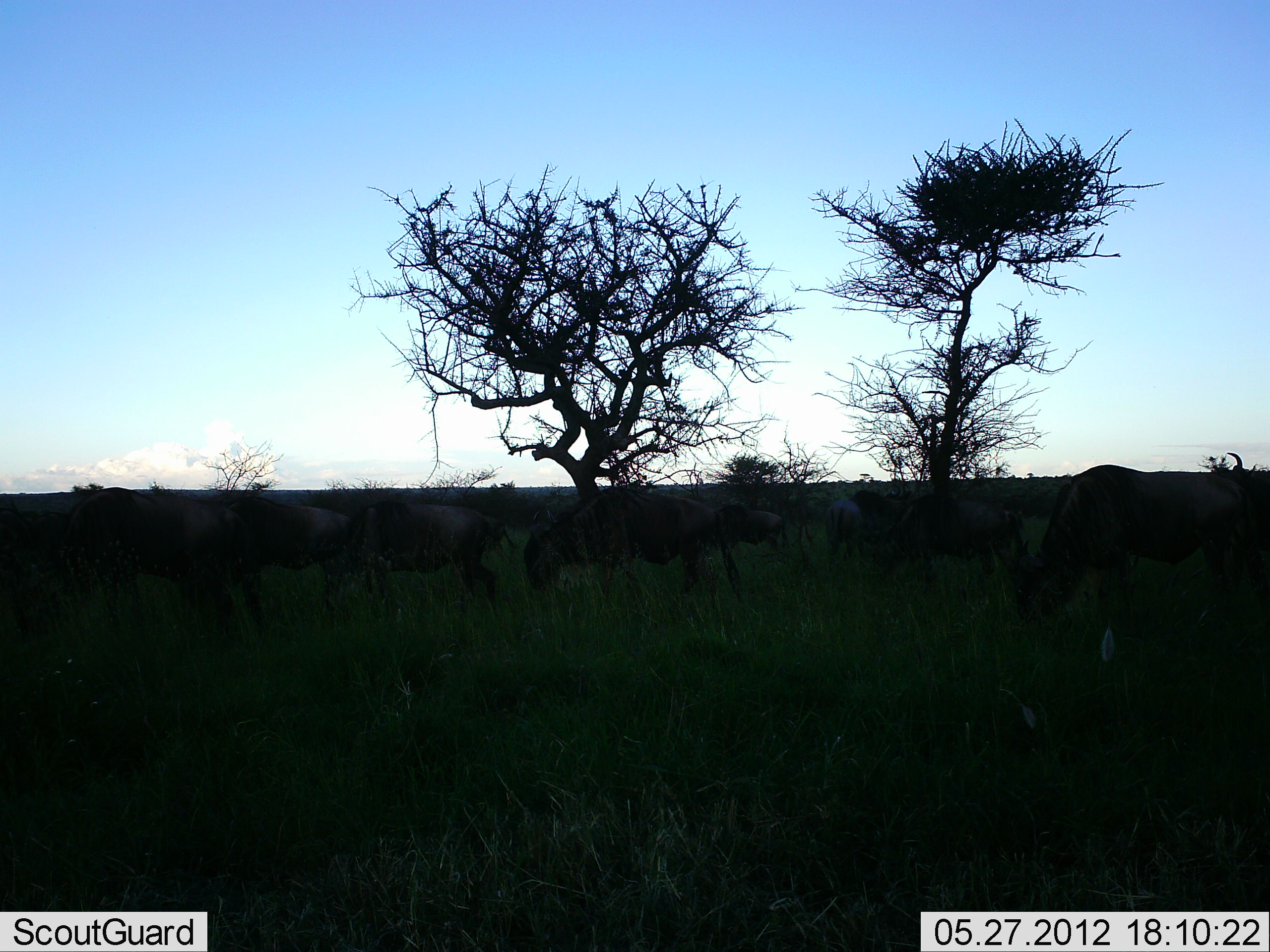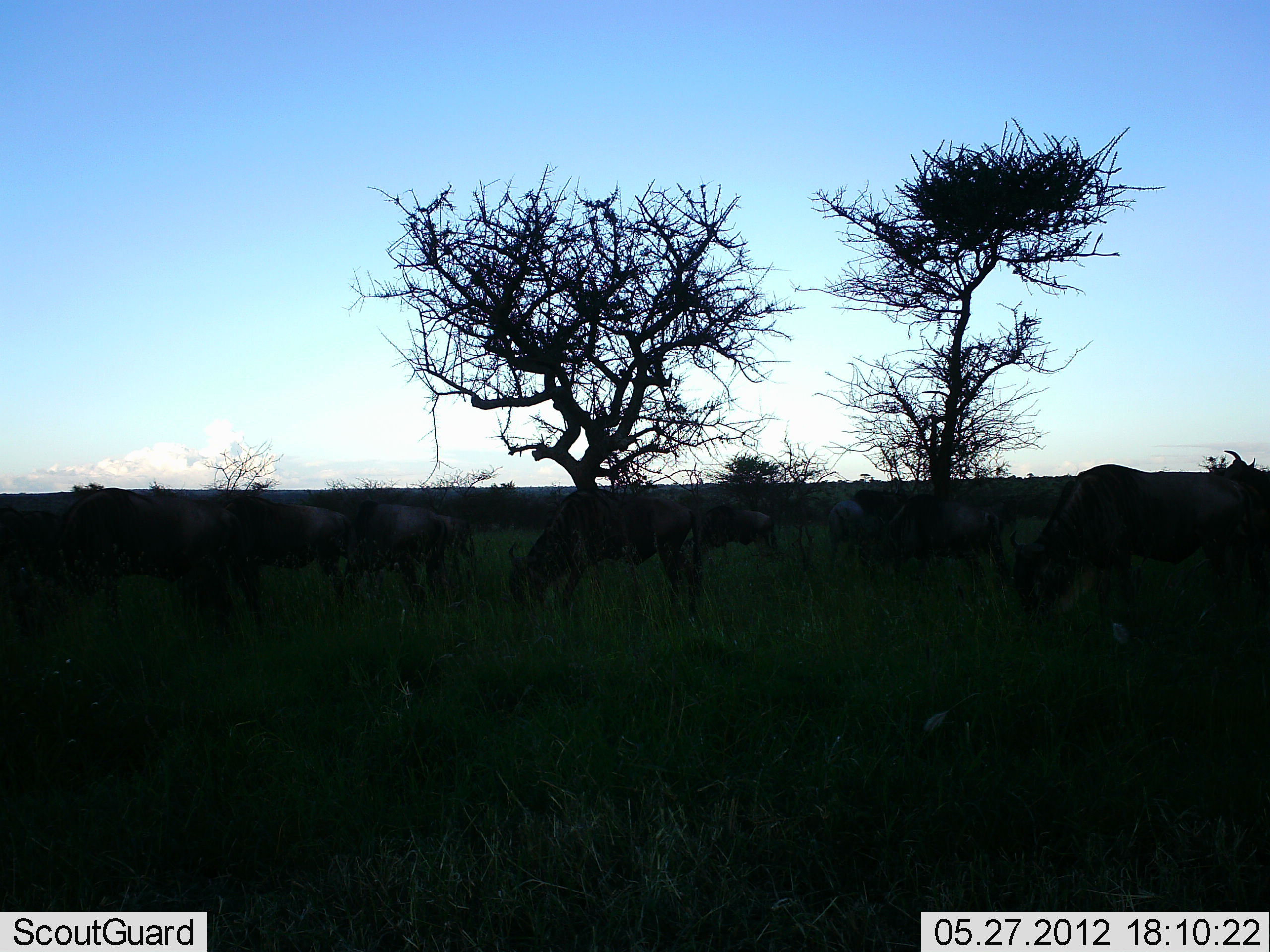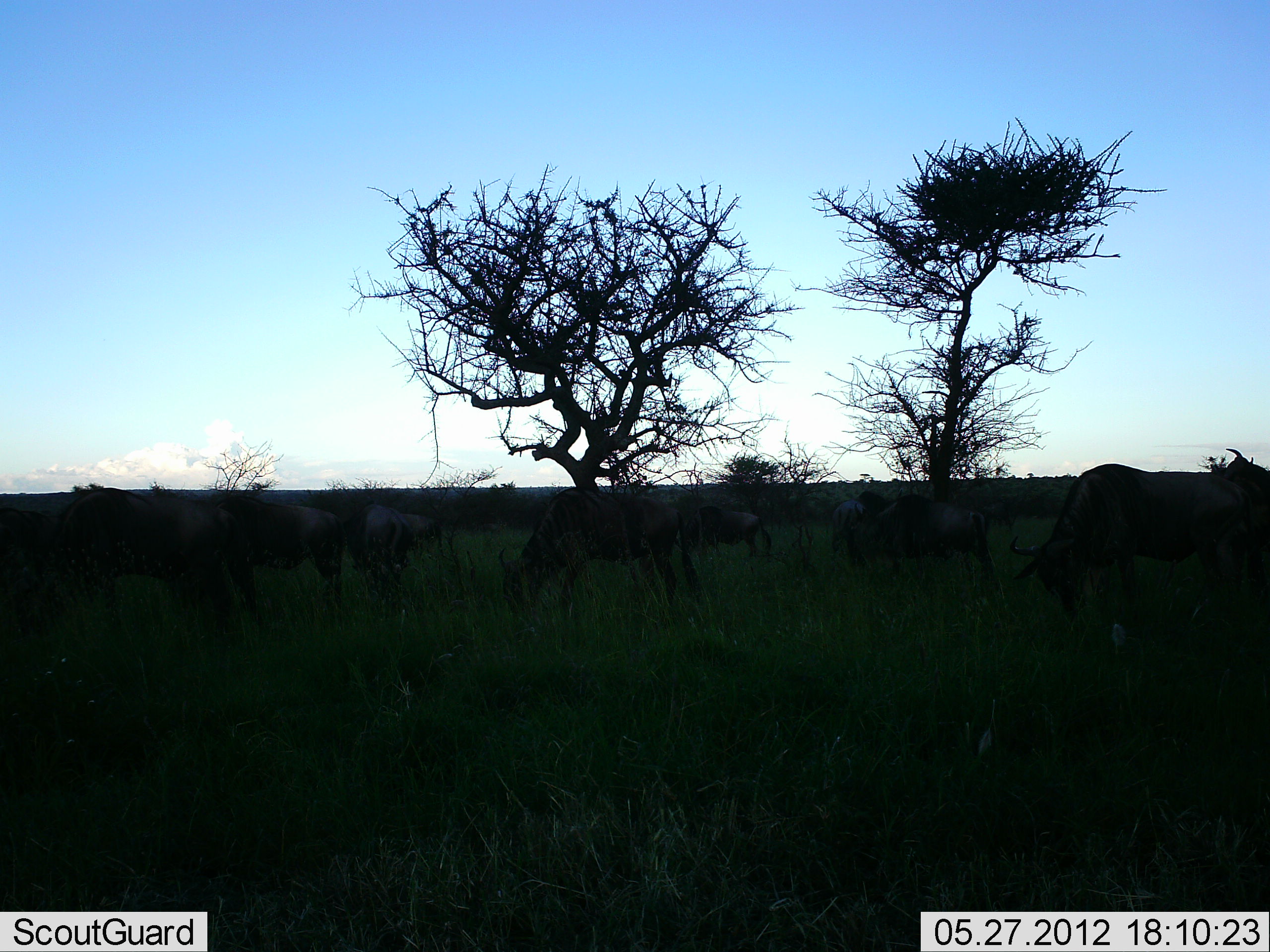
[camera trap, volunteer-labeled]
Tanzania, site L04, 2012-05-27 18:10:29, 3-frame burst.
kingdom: Animalia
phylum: Chordata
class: Mammalia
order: Artiodactyla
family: Bovidae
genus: Connochaetes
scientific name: Connochaetes taurinus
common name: blue wildebeest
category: wildebeest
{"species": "wildebeest (blue wildebeest) (Connochaetes taurinus)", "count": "11-50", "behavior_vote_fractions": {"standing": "50%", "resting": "0%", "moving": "30%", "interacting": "0%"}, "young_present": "0%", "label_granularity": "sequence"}